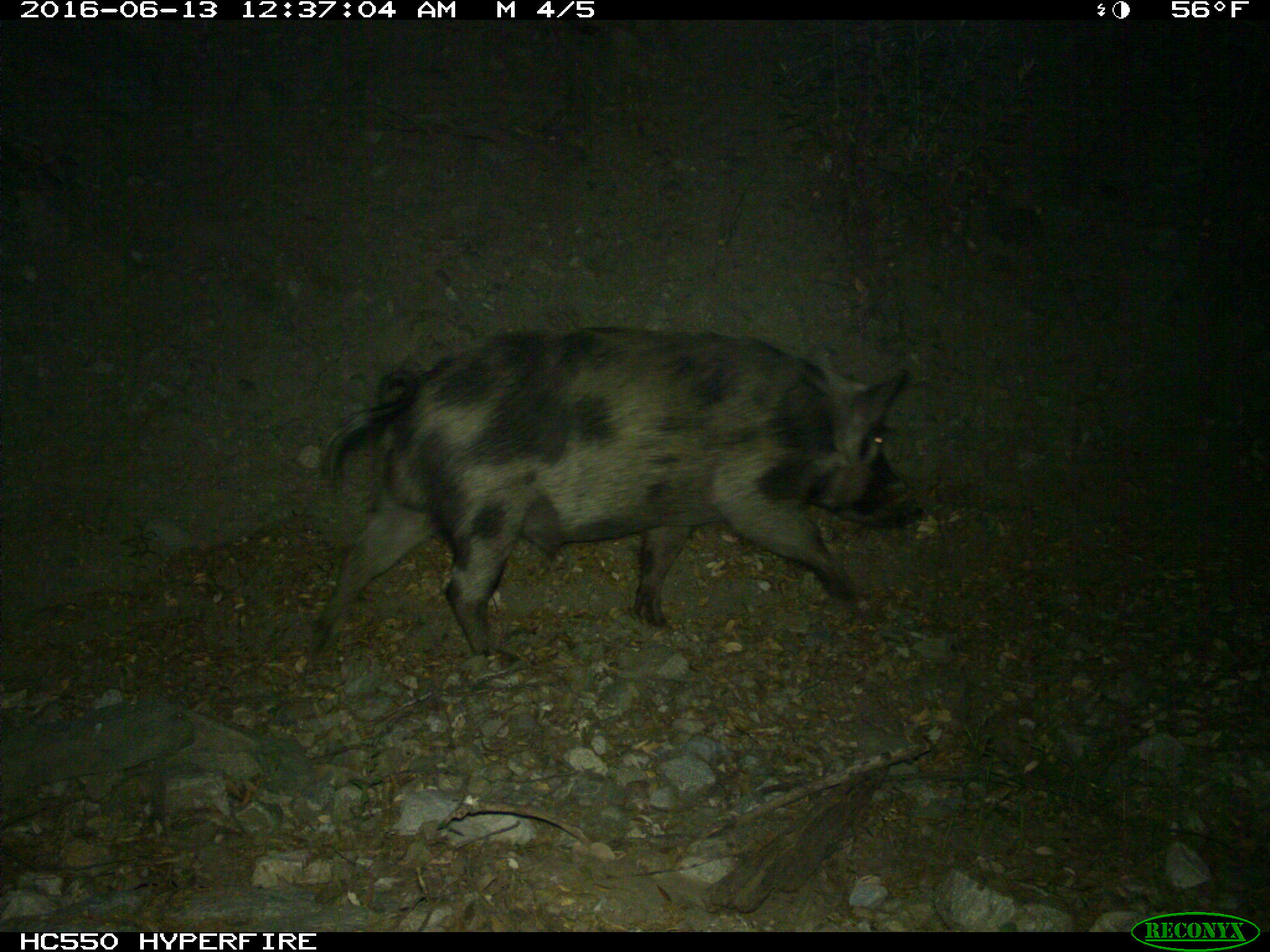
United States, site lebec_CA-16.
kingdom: Animalia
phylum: Chordata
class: Mammalia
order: Artiodactyla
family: Suidae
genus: Sus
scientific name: Sus scrofa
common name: wild boar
Sus scrofa (wild boar).